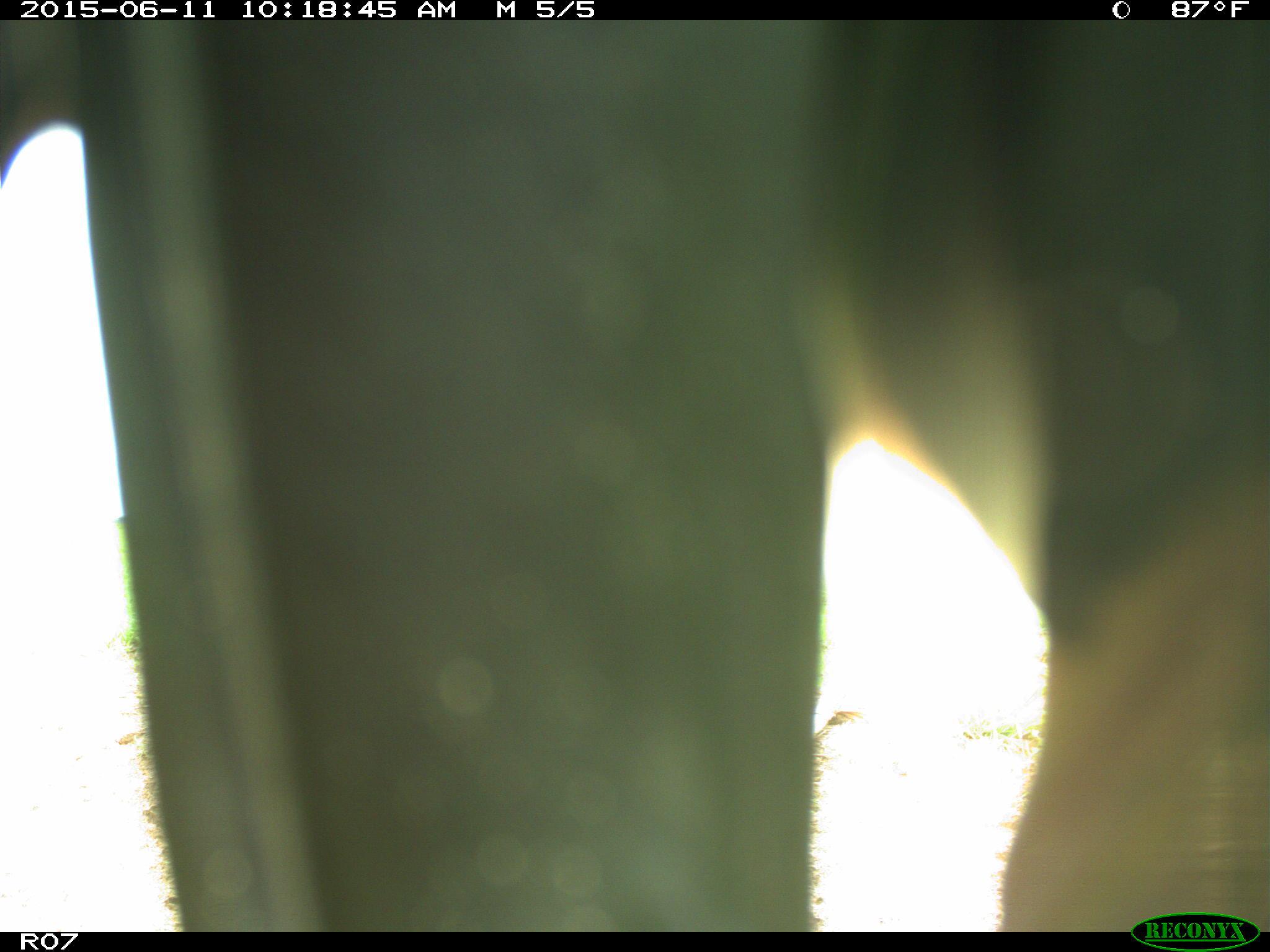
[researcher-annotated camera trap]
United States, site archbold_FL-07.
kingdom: Animalia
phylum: Chordata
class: Mammalia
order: Artiodactyla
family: Bovidae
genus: Bos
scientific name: Bos taurus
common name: domestic cow